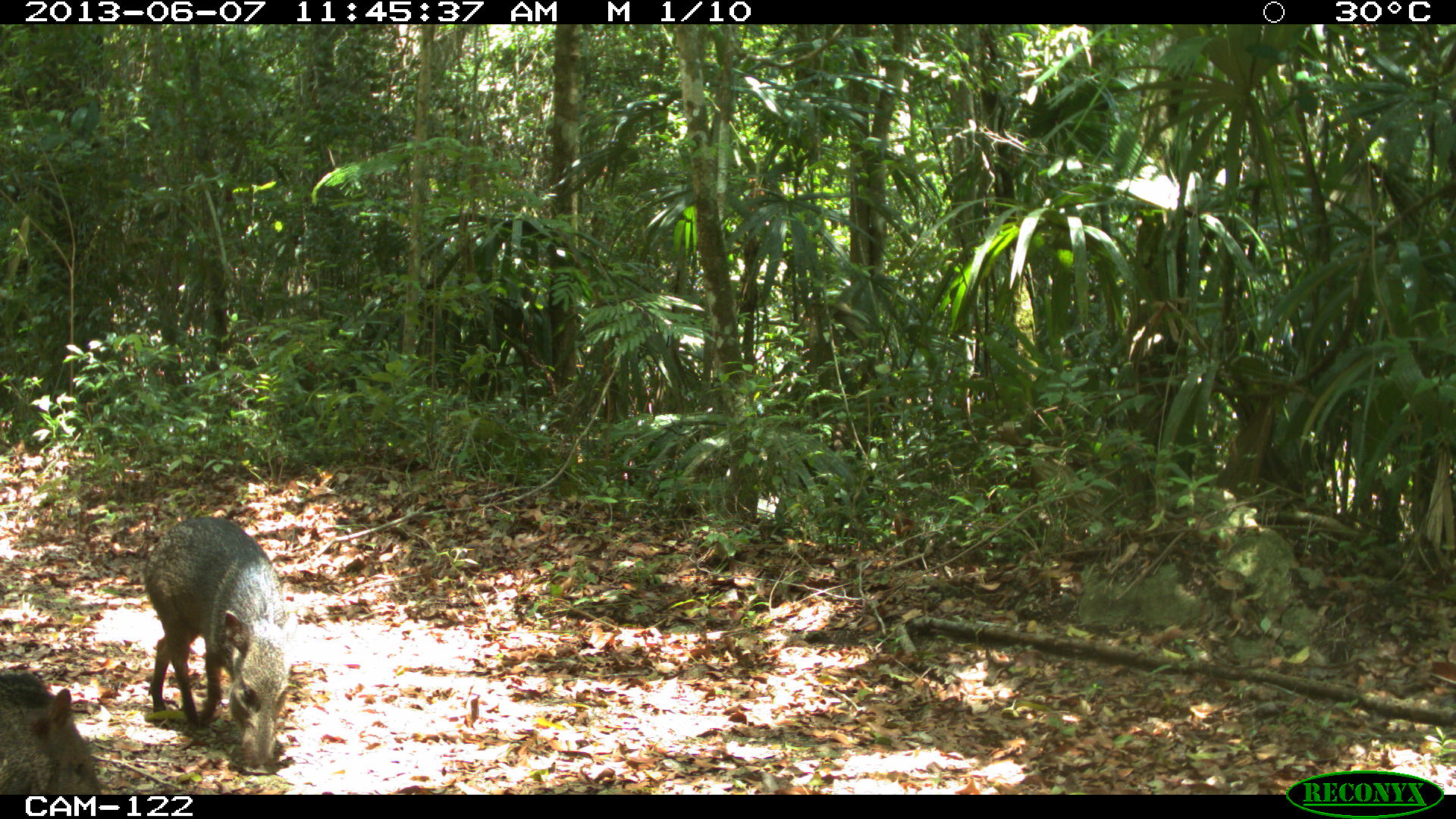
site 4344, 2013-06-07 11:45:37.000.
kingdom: Animalia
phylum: Chordata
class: Mammalia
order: Artiodactyla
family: Tayassuidae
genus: Pecari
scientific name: Pecari tajacu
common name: collared peccary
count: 4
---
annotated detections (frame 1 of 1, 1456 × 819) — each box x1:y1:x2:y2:
pecari tajacu: 143:515:291:773; 0:672:99:794